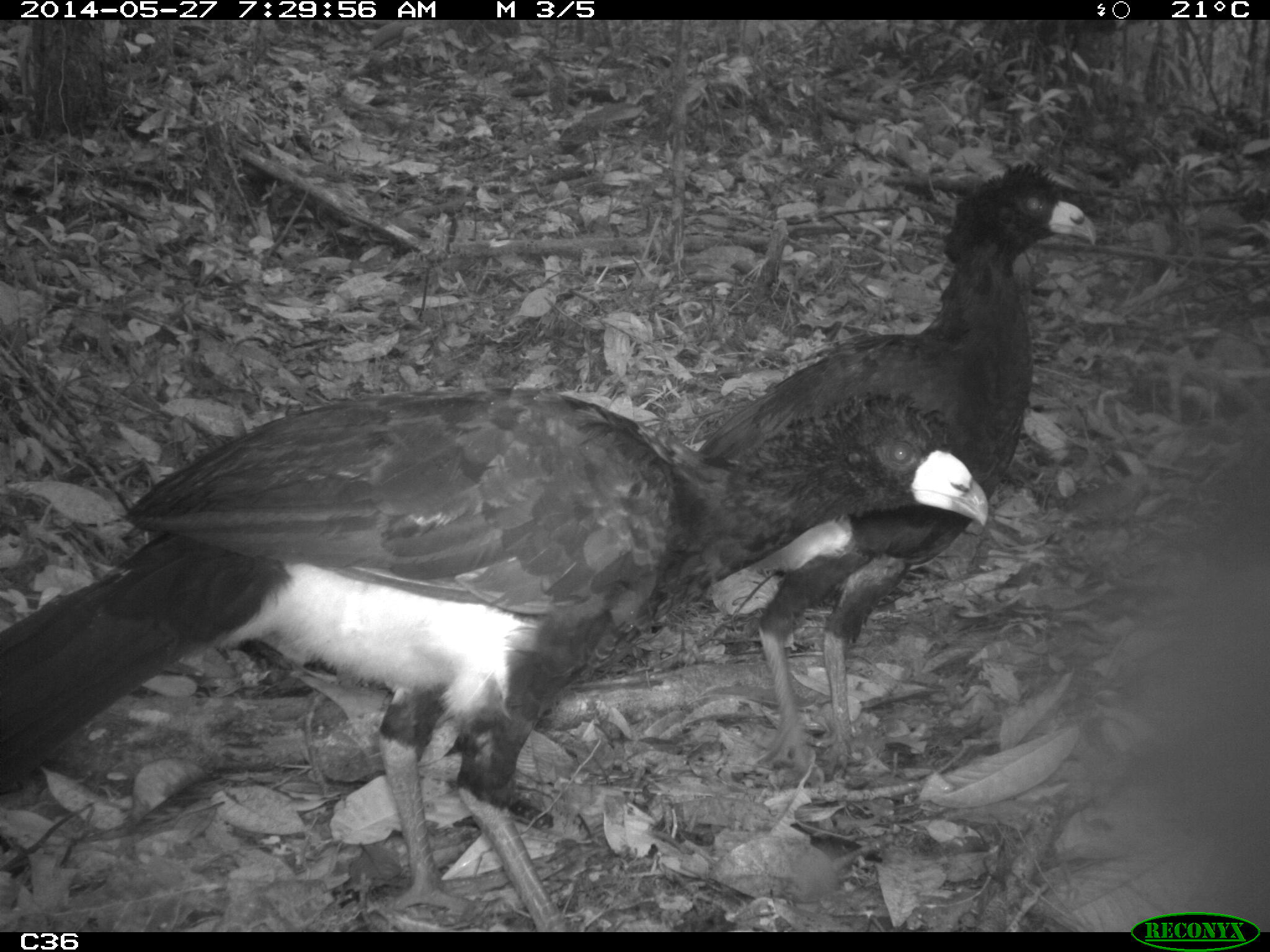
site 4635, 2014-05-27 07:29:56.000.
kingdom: Animalia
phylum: Chordata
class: Aves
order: Galliformes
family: Cracidae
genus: Crax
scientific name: Crax alector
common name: black curassow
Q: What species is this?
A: Crax alector (black curassow).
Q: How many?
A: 2.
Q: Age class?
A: Adult.